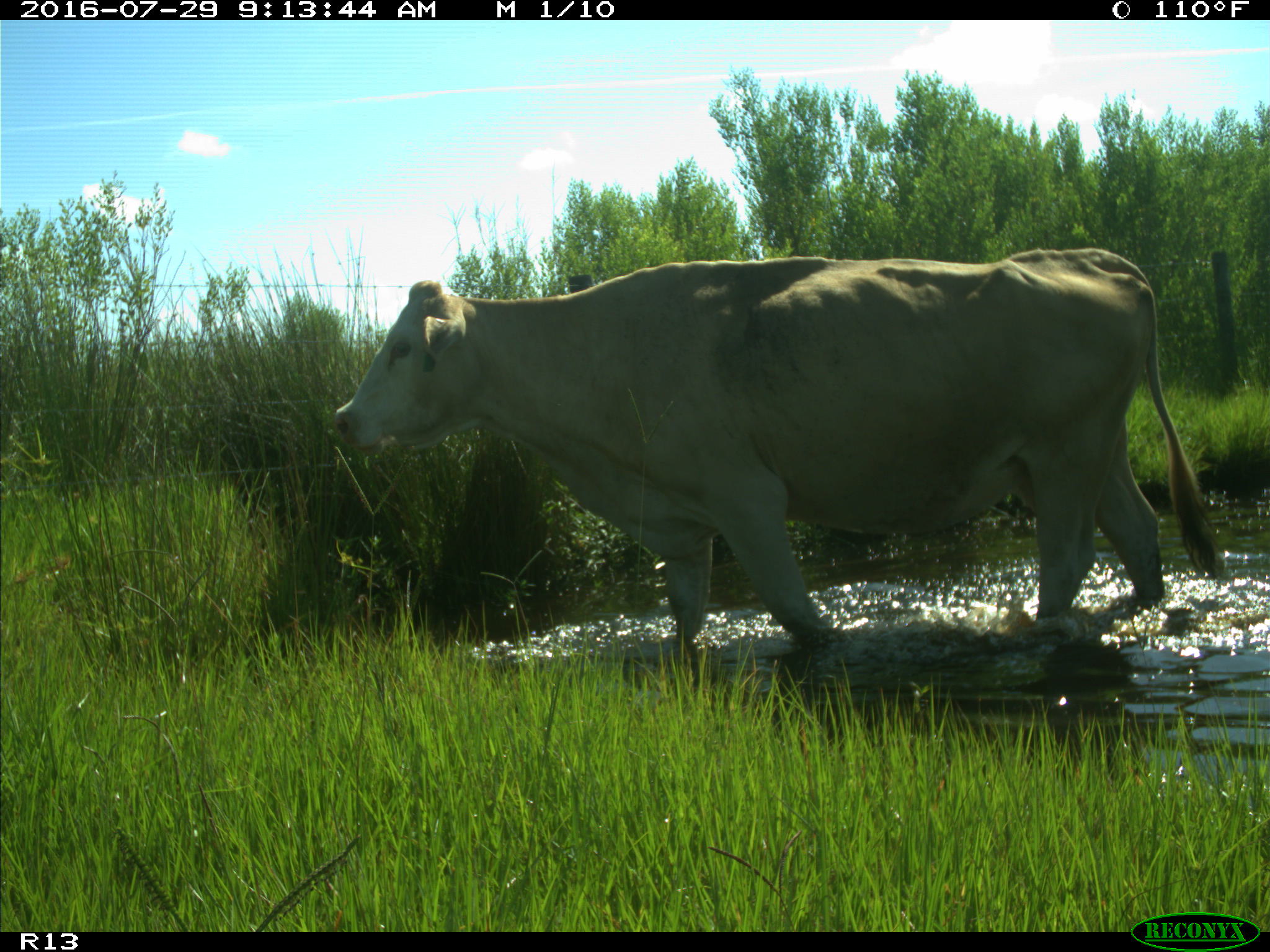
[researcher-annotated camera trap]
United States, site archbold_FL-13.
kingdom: Animalia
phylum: Chordata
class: Mammalia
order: Artiodactyla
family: Bovidae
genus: Bos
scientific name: Bos taurus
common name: domestic cow